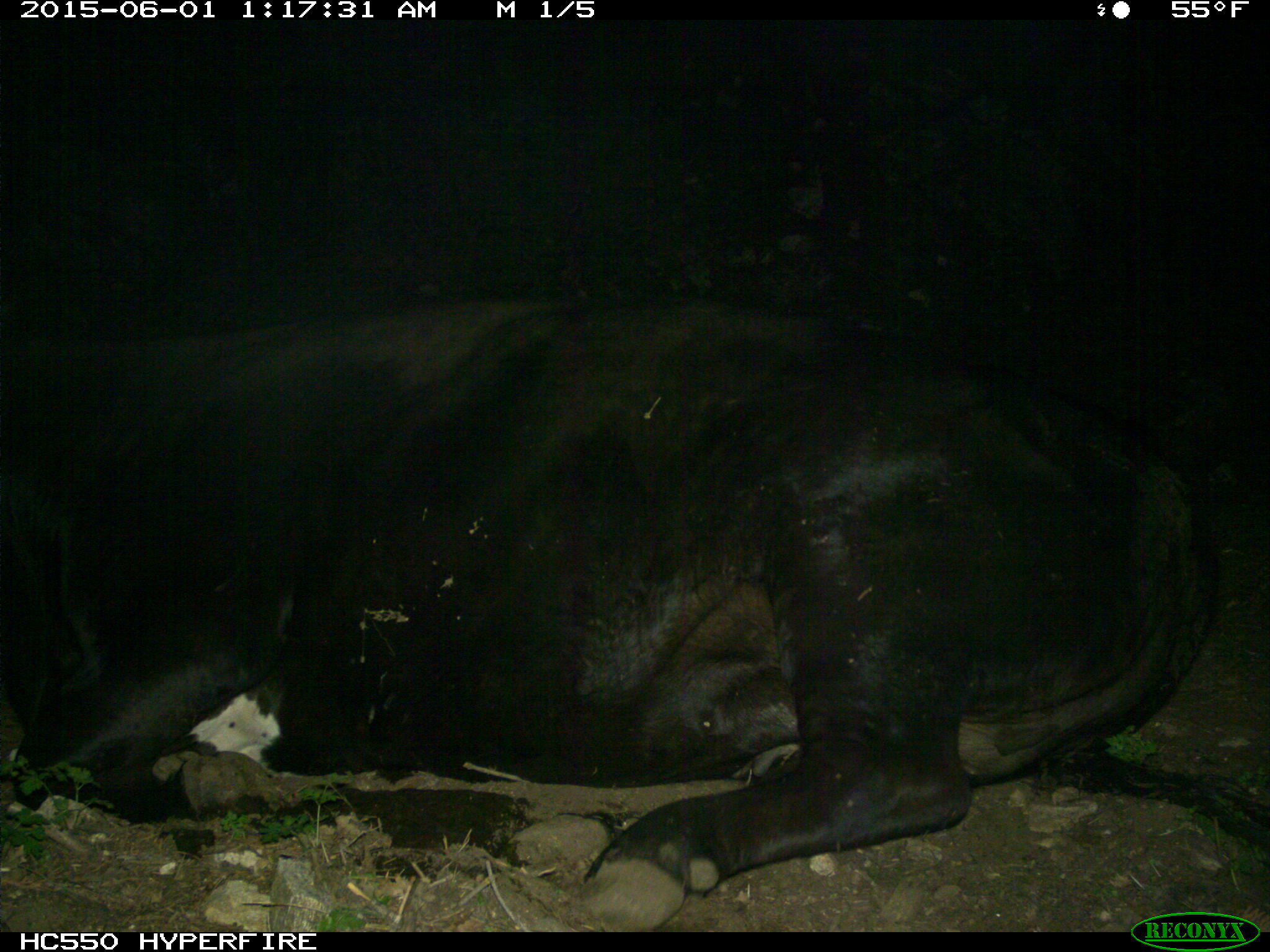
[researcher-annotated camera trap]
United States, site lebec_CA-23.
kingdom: Animalia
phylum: Chordata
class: Mammalia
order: Artiodactyla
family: Bovidae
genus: Bos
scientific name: Bos taurus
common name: domestic cow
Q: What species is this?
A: Bos taurus (domestic cow).